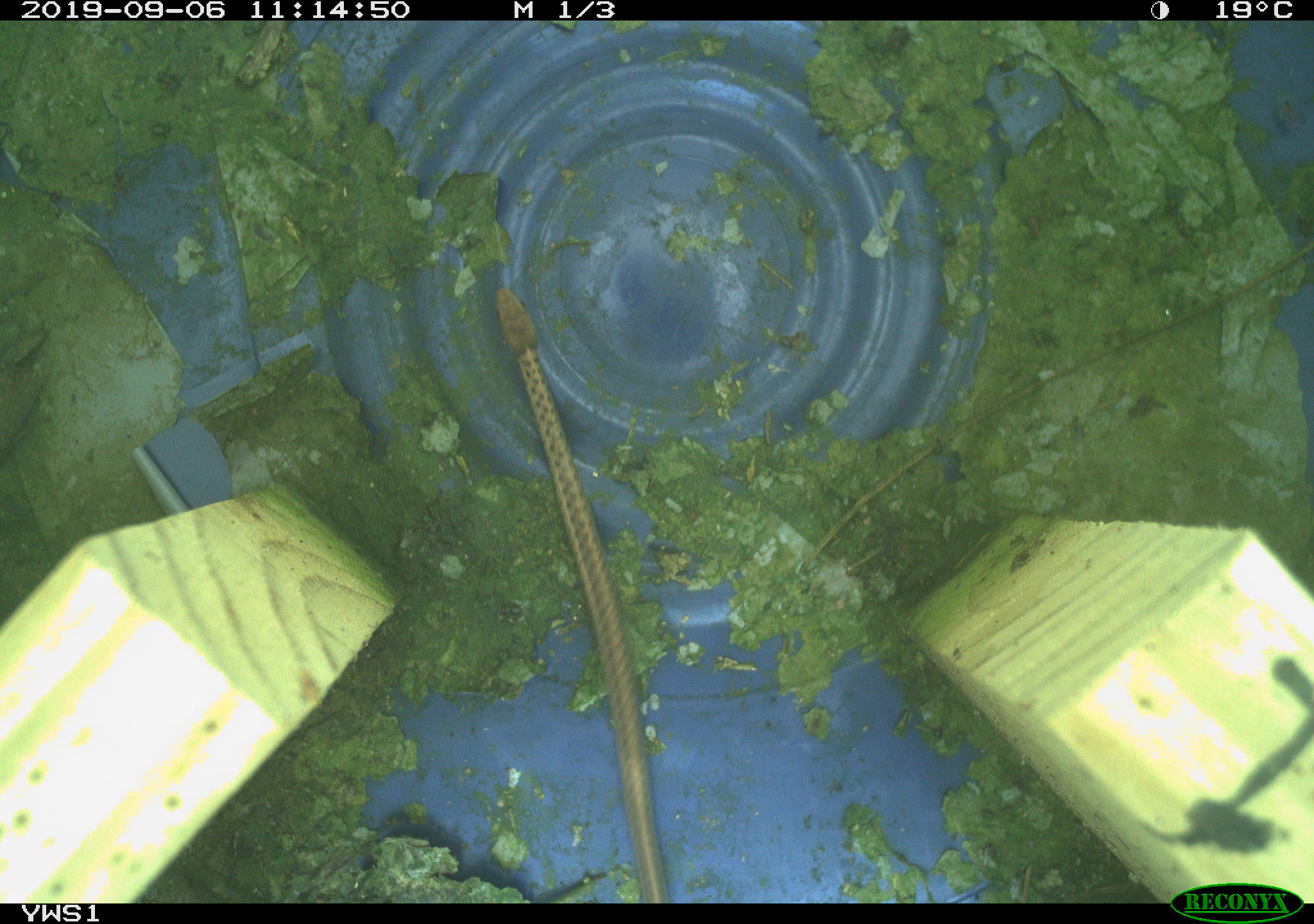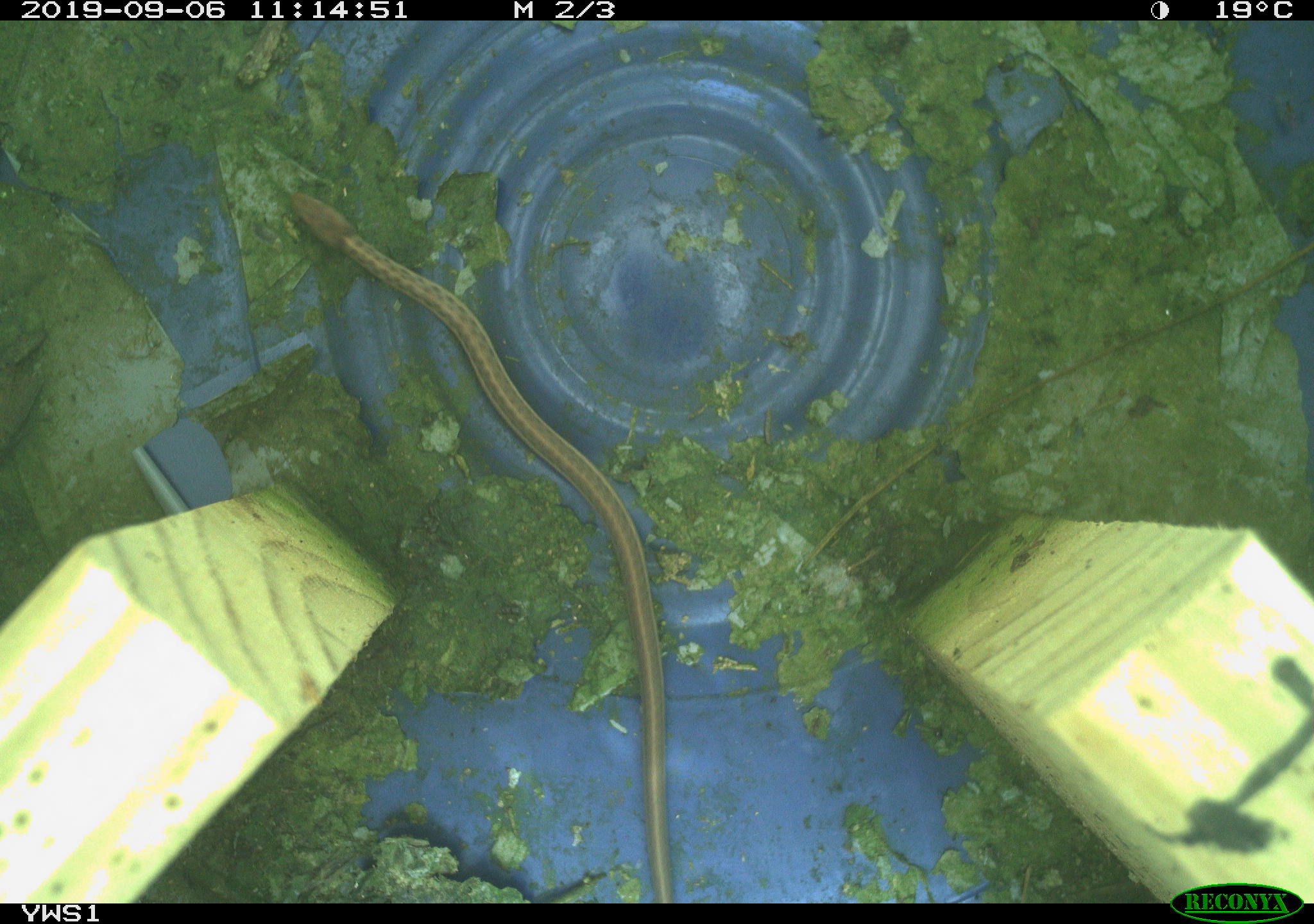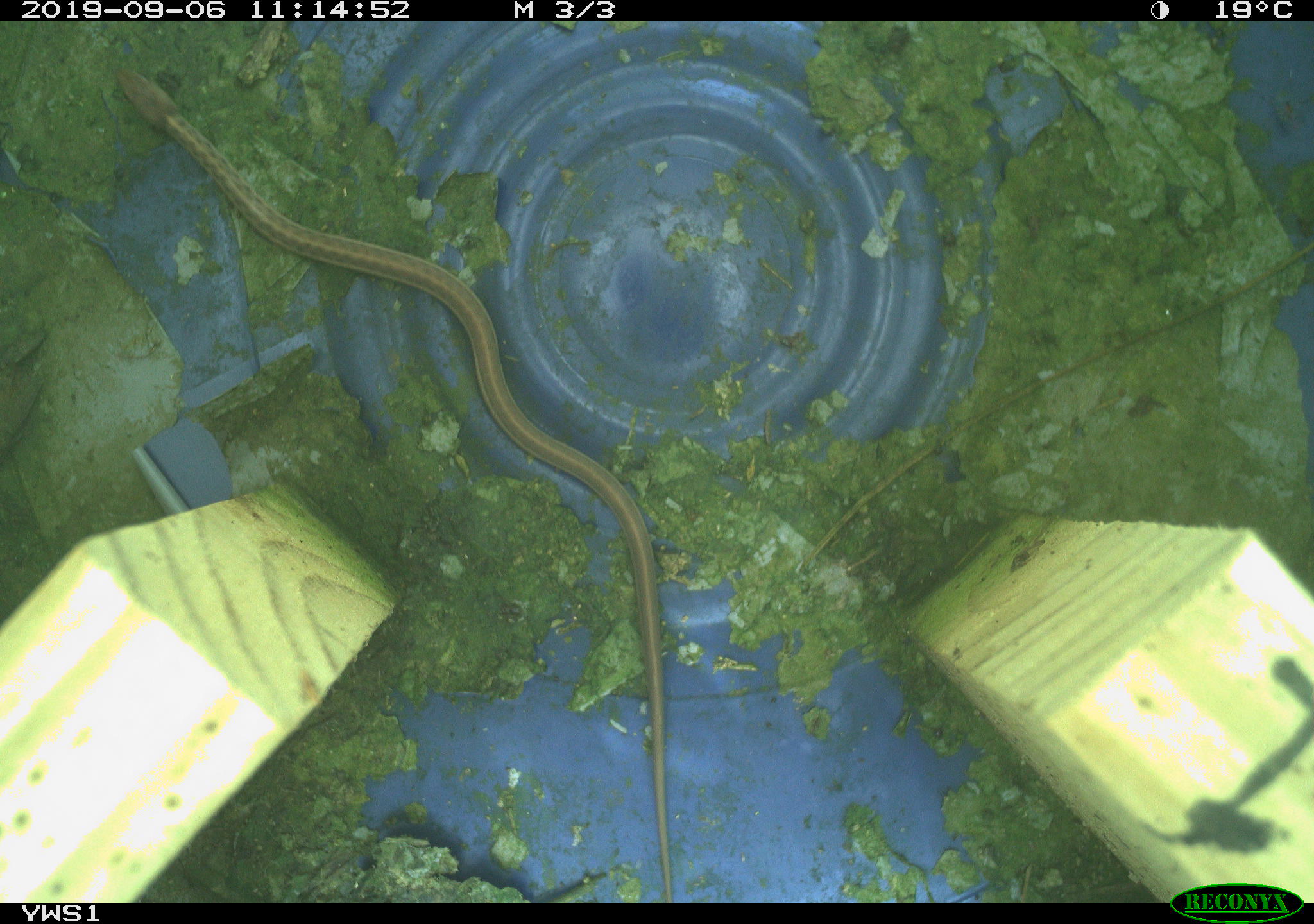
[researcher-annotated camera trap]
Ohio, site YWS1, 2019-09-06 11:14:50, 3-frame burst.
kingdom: Animalia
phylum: Chordata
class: Reptilia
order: Squamata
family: Colubridae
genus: Thamnophis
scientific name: Thamnophis sirtalis sirtalis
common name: eastern gartersnake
Eastern gartersnake (Thamnophis sirtalis sirtalis).